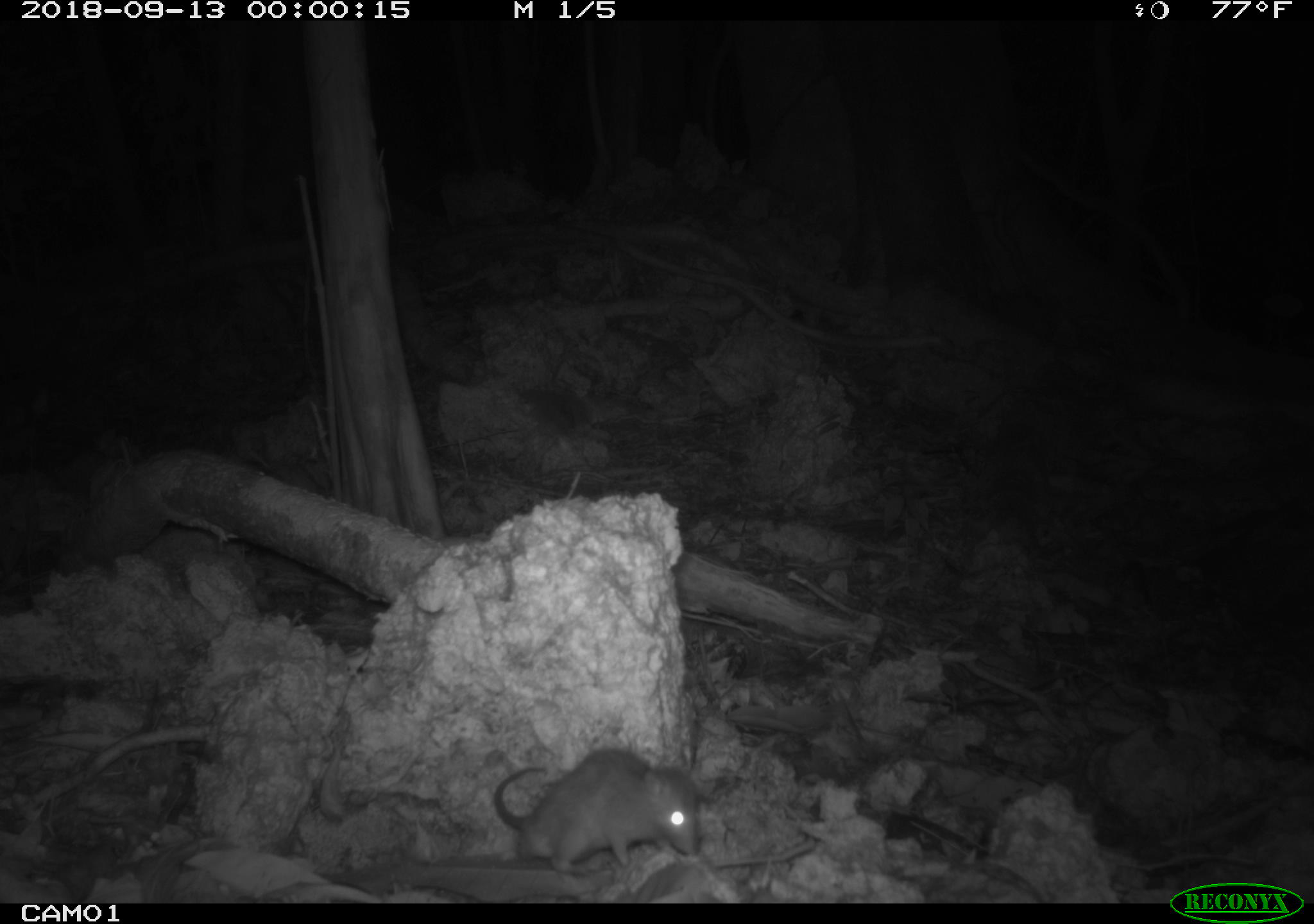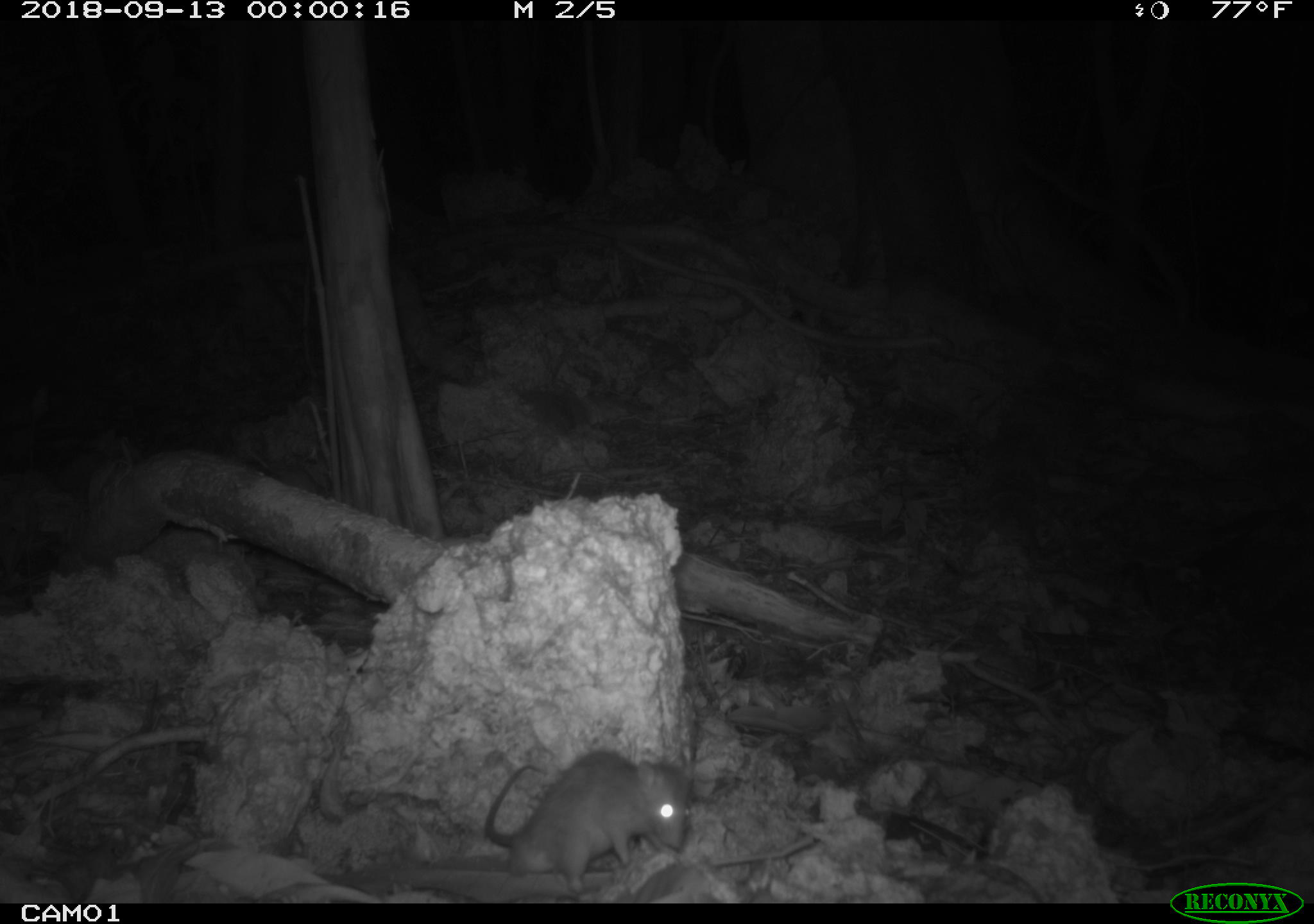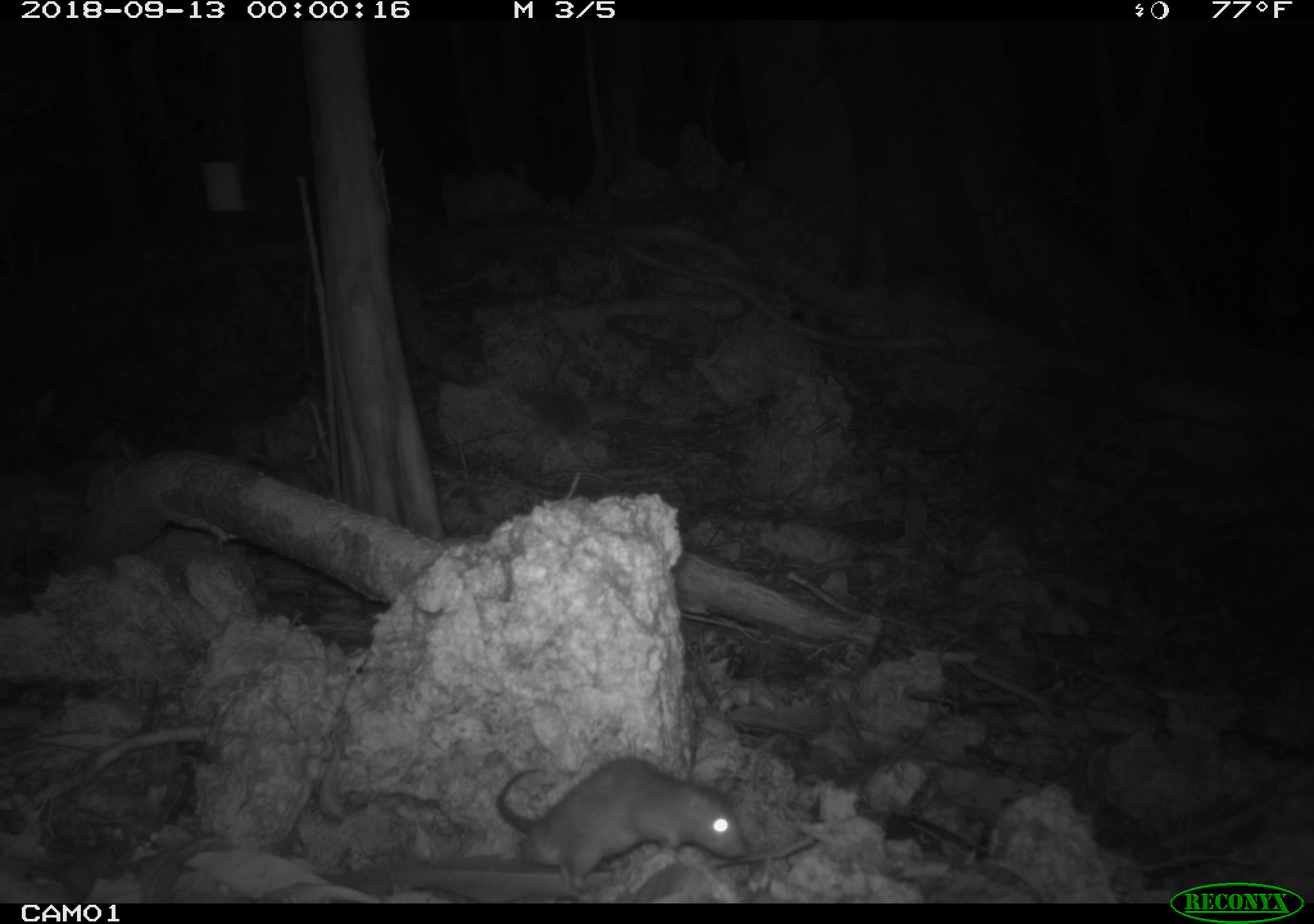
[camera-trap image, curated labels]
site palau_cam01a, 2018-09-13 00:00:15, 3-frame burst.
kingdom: Animalia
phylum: Chordata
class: Mammalia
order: Rodentia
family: Muridae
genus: Rattus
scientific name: Rattus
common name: rat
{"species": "rat (Rattus)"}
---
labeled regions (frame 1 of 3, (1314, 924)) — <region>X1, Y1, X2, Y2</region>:
rat: <region>487, 747, 697, 880</region>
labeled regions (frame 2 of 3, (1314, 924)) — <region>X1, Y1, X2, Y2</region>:
rat: <region>477, 749, 685, 894</region>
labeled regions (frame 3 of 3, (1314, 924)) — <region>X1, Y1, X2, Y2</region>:
rat: <region>491, 755, 765, 895</region>